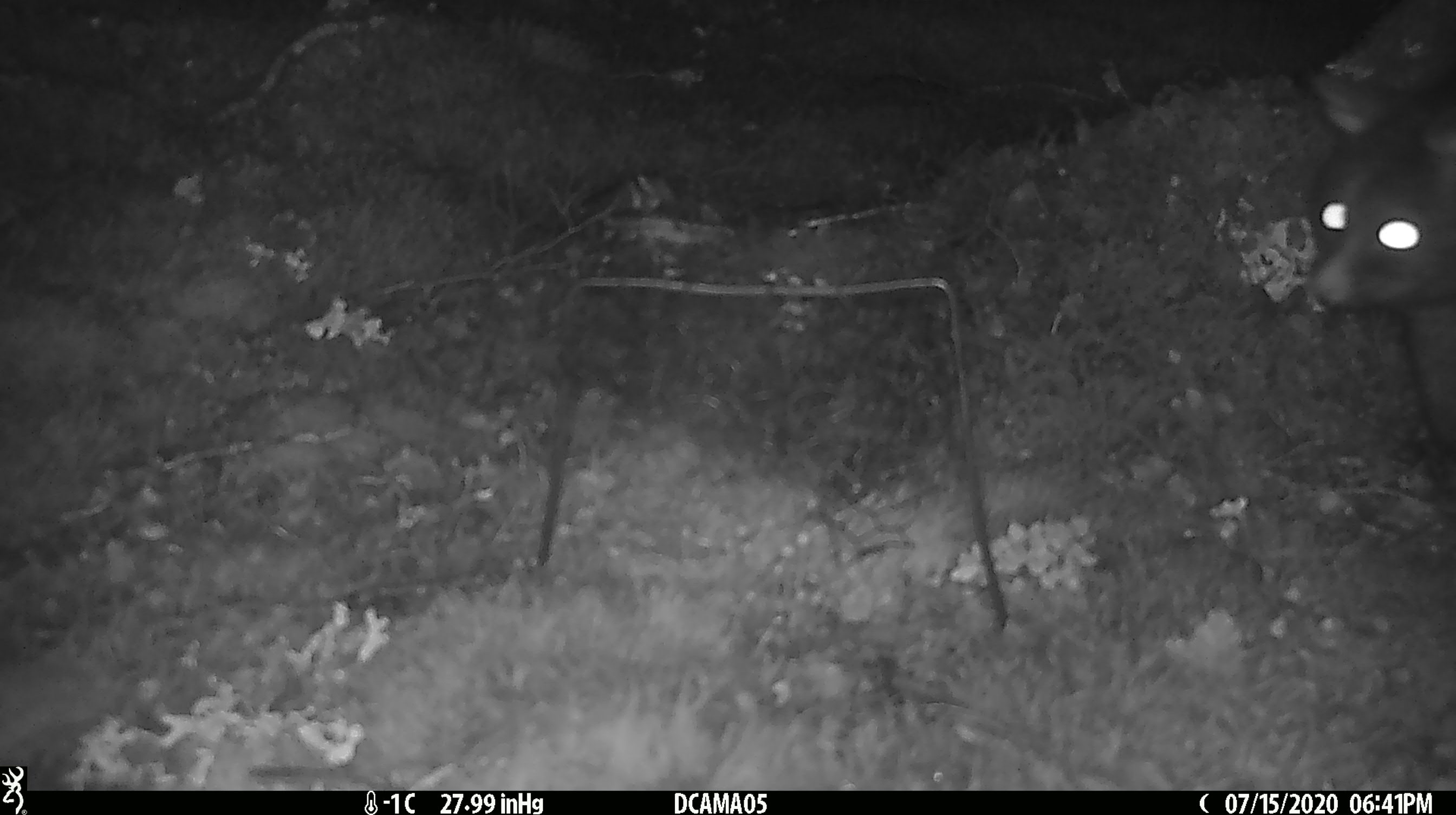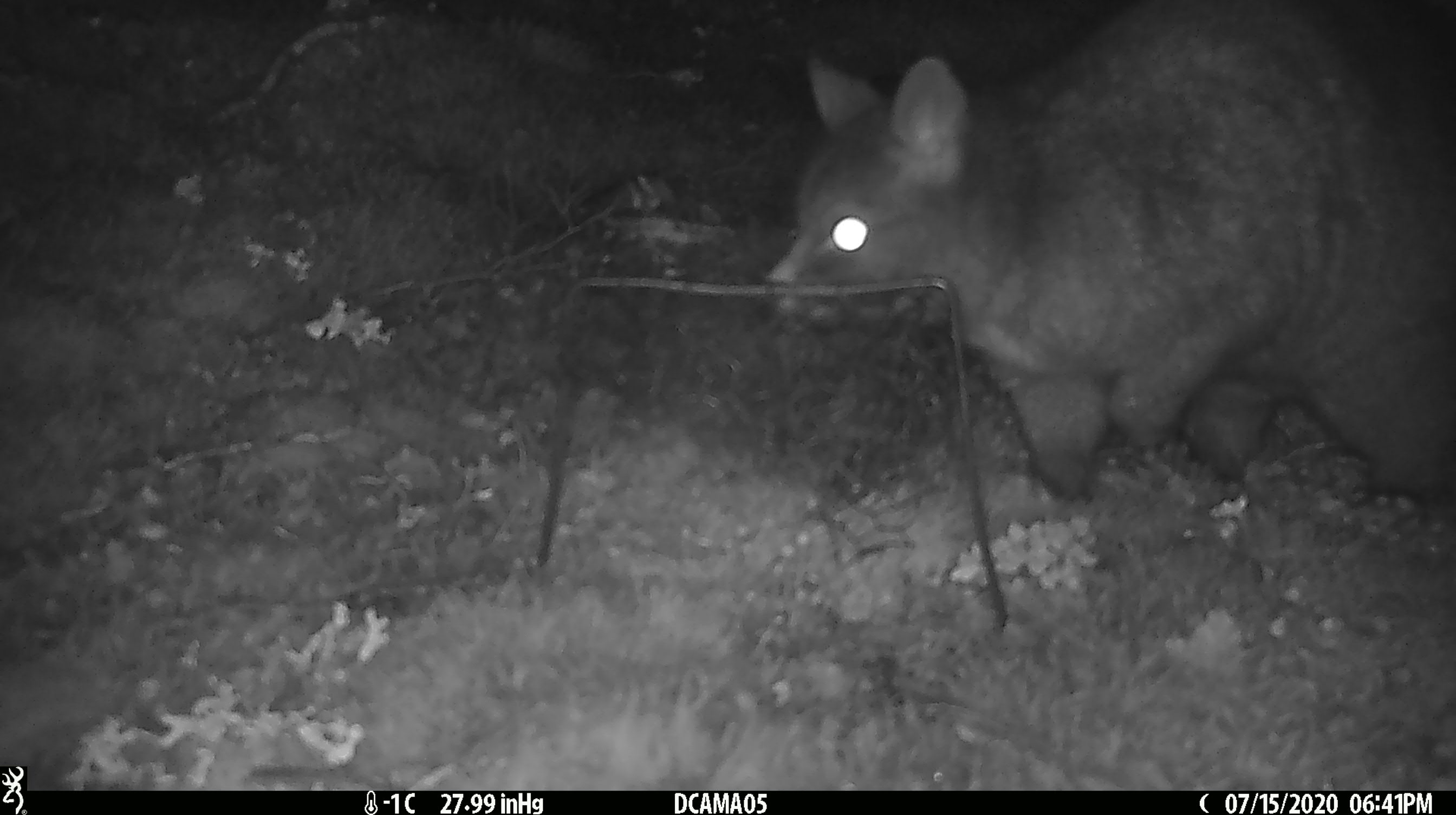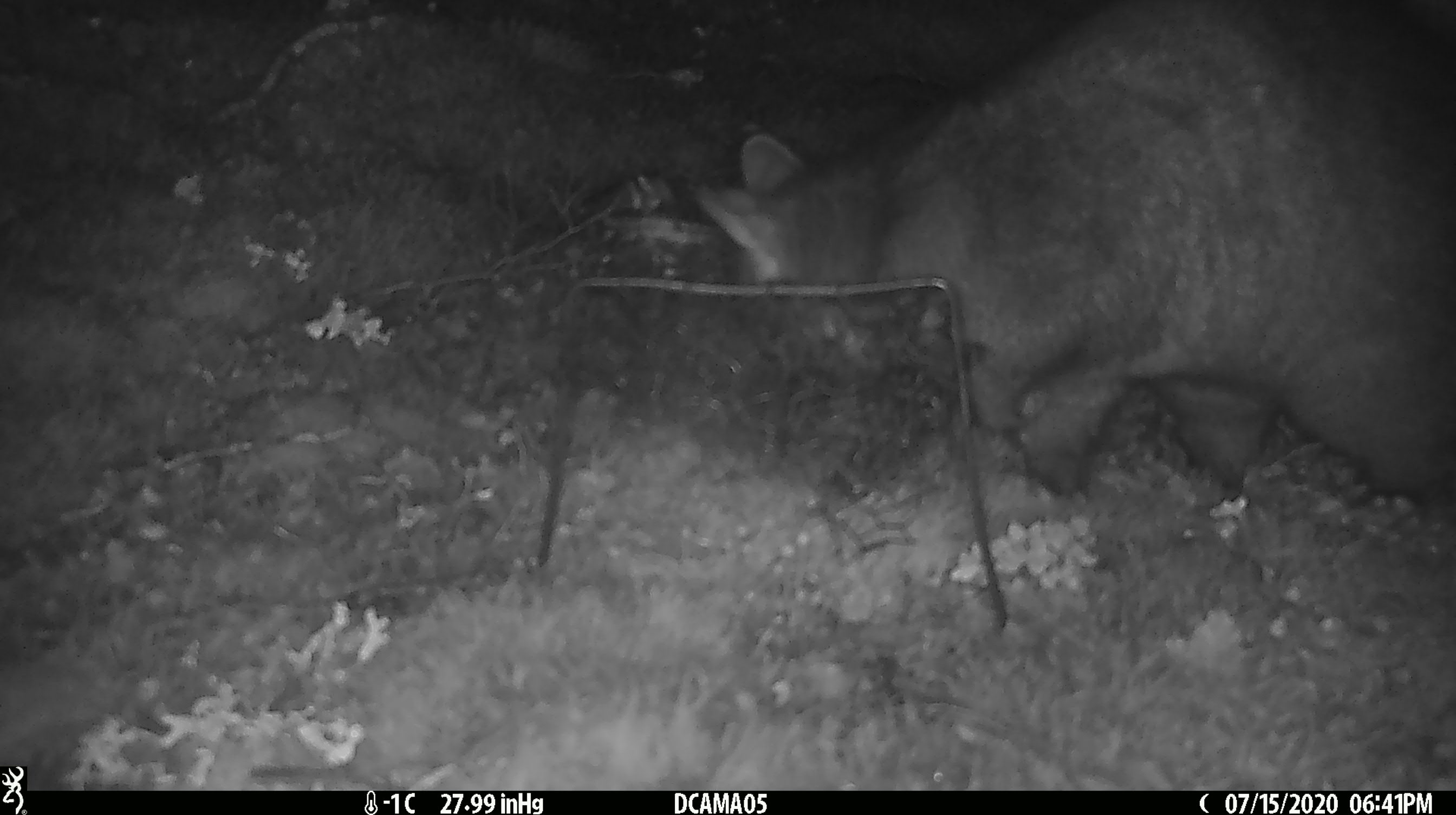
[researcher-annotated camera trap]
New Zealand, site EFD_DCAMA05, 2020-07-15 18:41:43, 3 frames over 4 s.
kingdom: Animalia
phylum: Chordata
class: Mammalia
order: Diprotodontia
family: Phalangeridae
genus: Trichosurus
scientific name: Trichosurus vulpecula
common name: common brushtail possum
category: possum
Possum (common brushtail possum) (Trichosurus vulpecula).